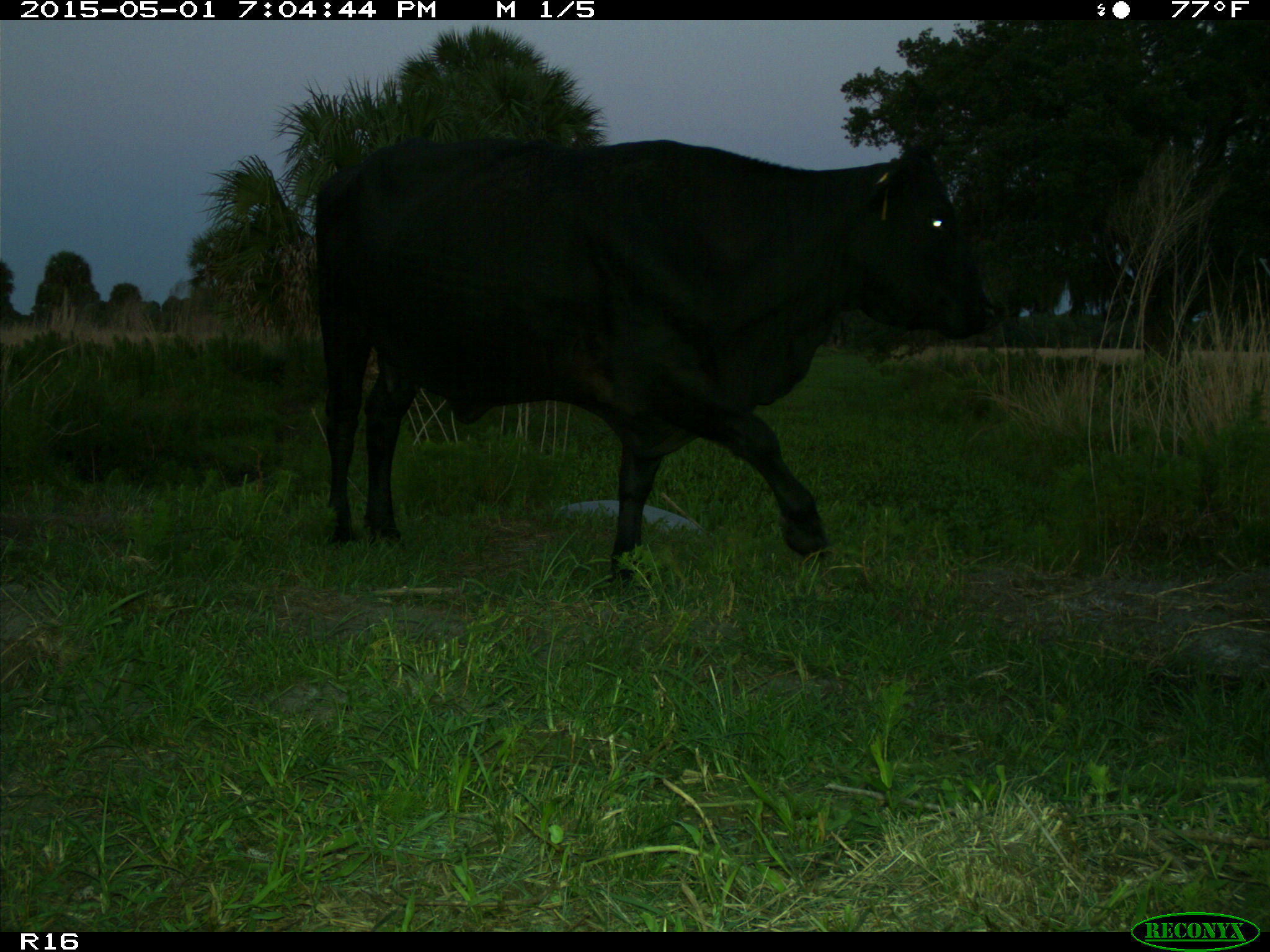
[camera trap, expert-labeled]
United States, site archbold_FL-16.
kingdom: Animalia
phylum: Chordata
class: Mammalia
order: Artiodactyla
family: Bovidae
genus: Bos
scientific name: Bos taurus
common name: domestic cow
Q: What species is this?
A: Bos taurus (domestic cow).